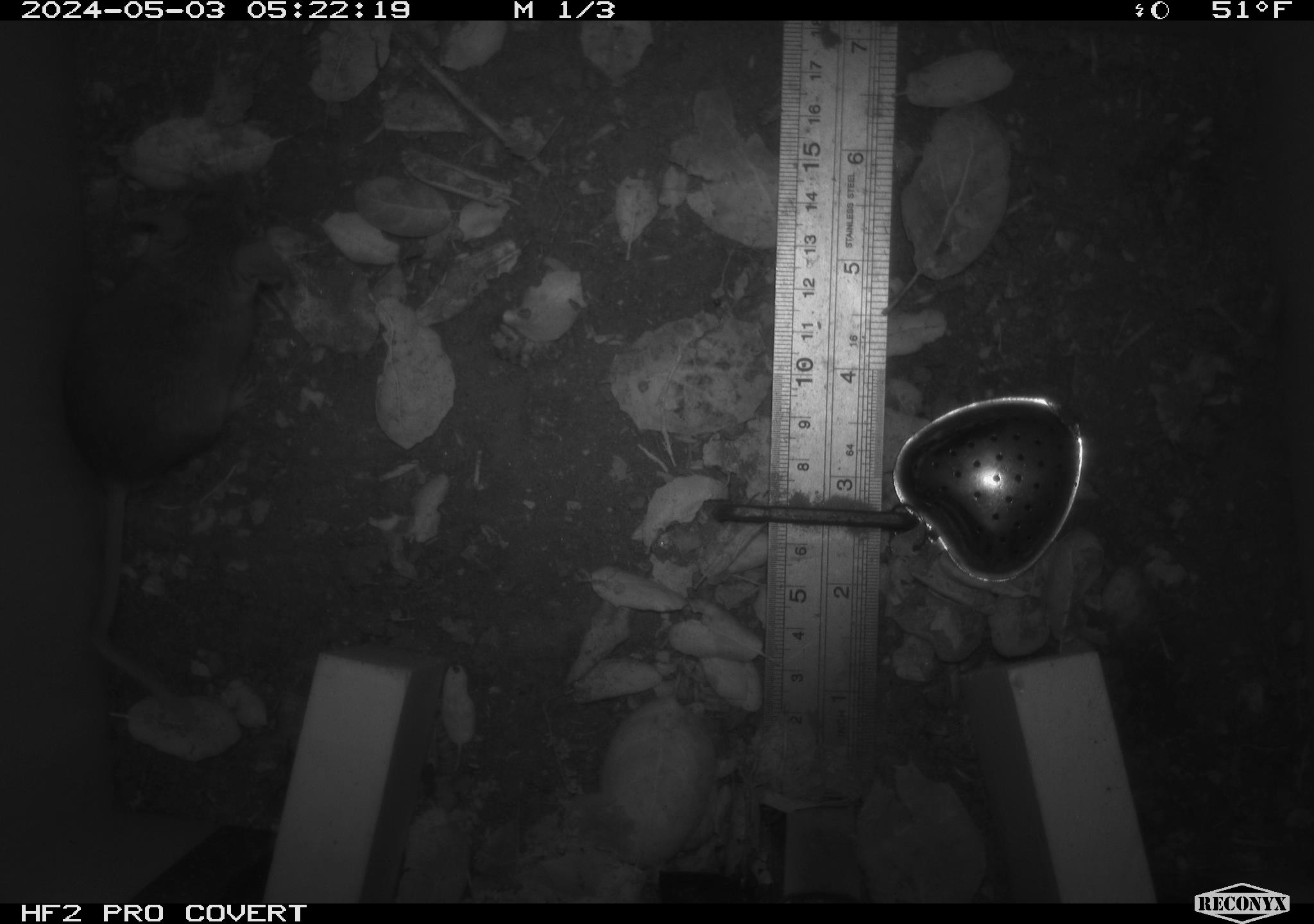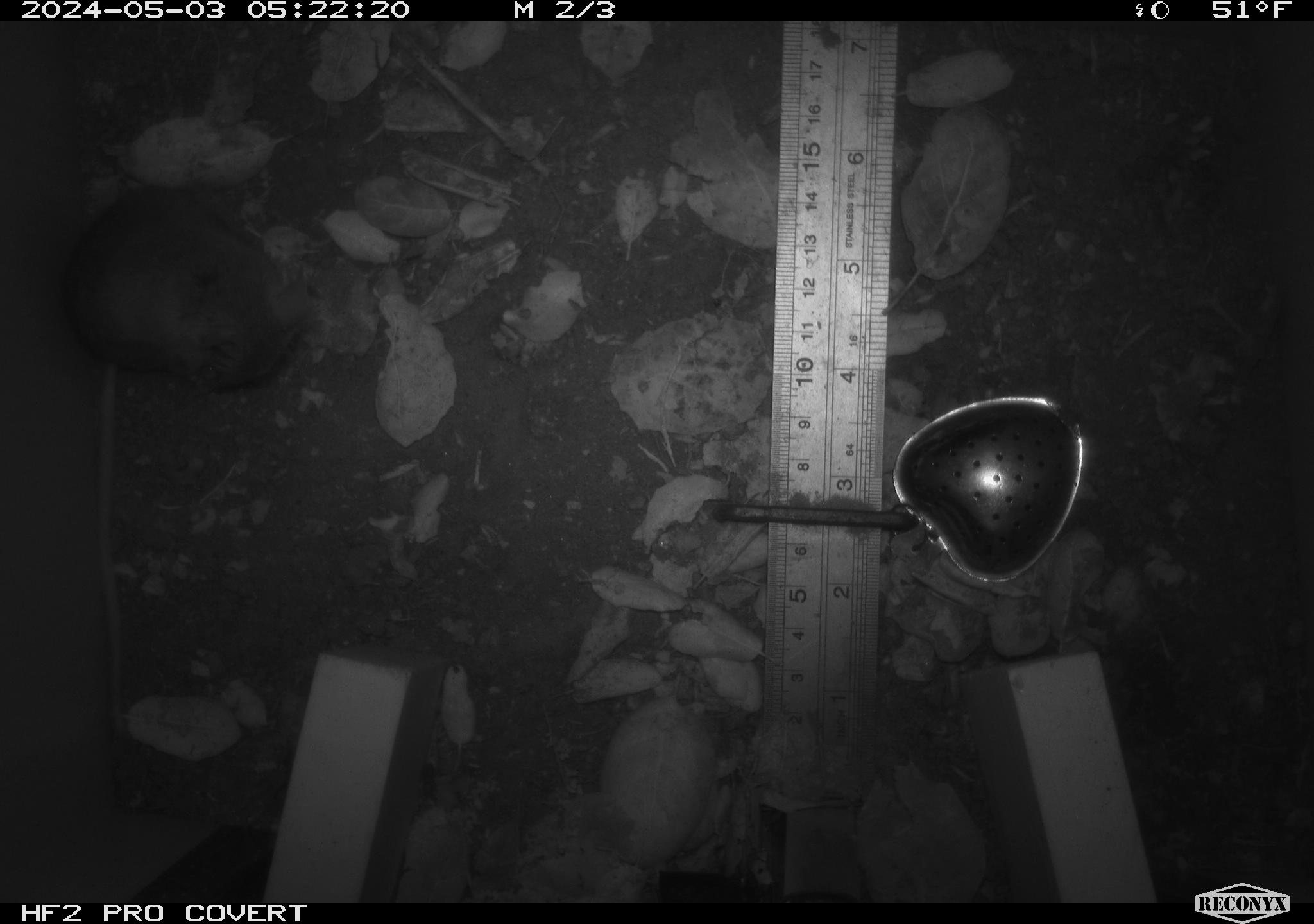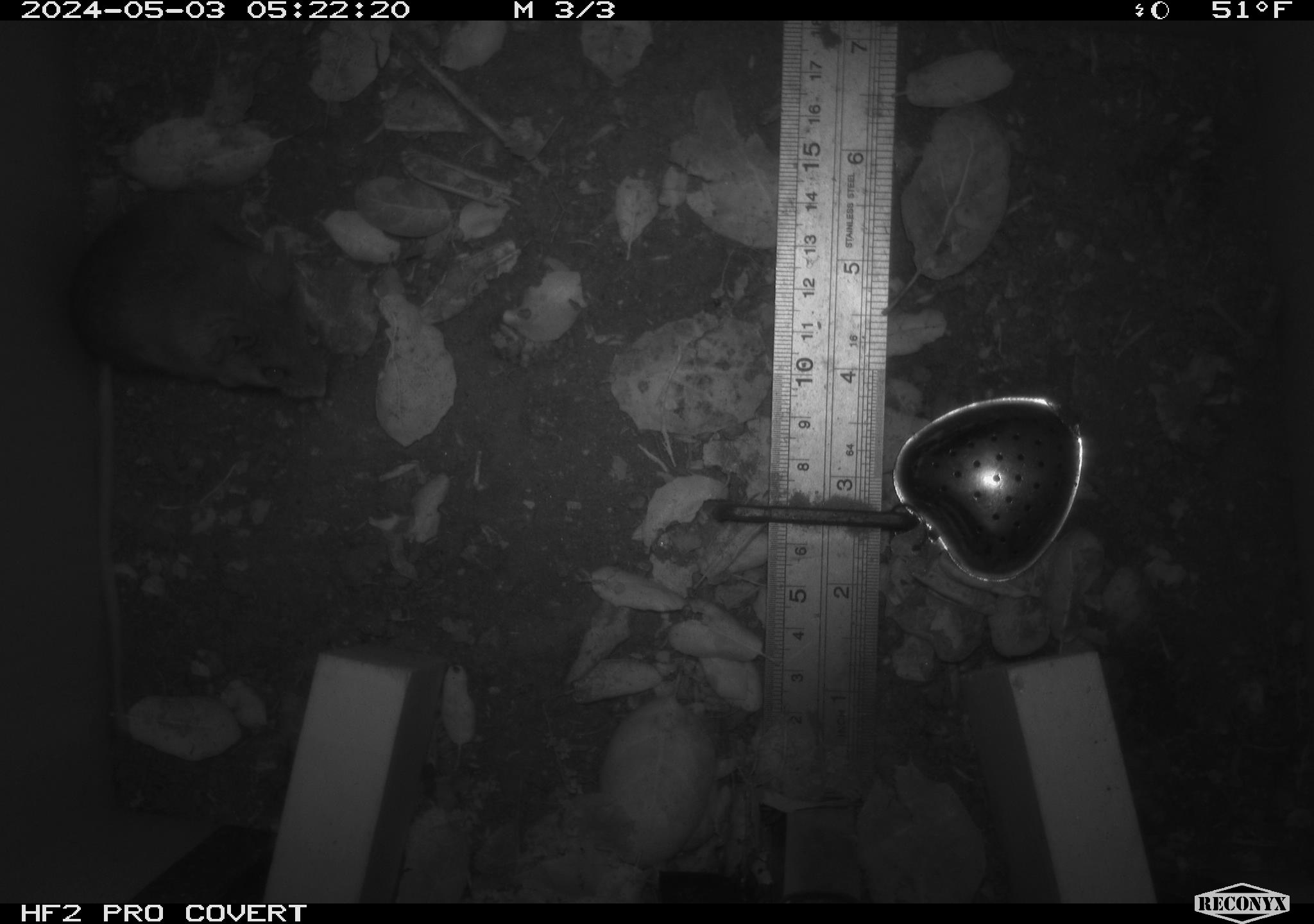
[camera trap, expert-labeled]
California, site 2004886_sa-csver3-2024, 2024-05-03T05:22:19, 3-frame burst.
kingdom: Animalia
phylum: Chordata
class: Mammalia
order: Rodentia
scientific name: Rodentia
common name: rodent